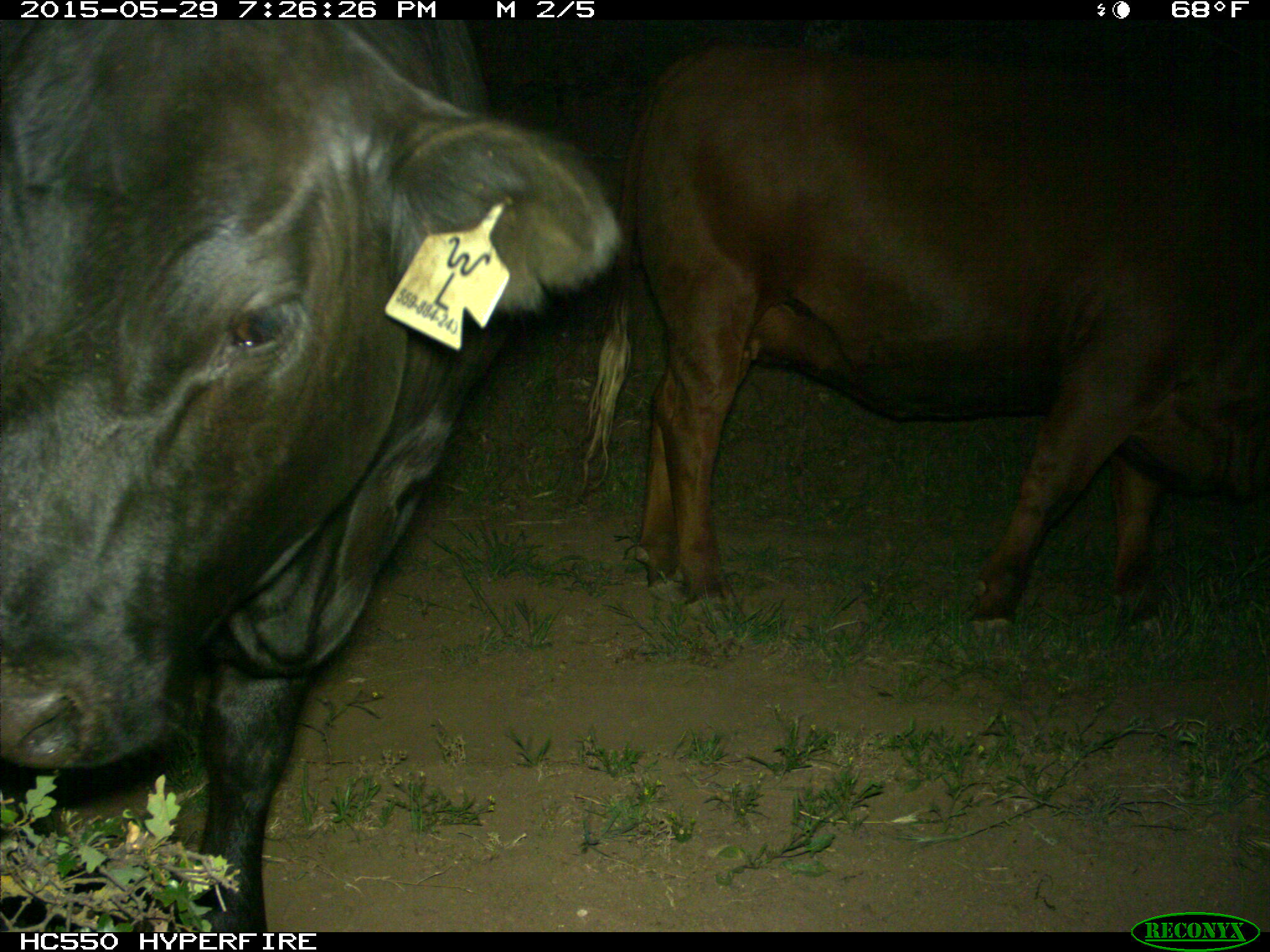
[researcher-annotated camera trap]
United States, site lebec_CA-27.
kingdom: Animalia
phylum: Chordata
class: Mammalia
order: Artiodactyla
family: Bovidae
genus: Bos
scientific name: Bos taurus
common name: domestic cow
Bos taurus (domestic cow).